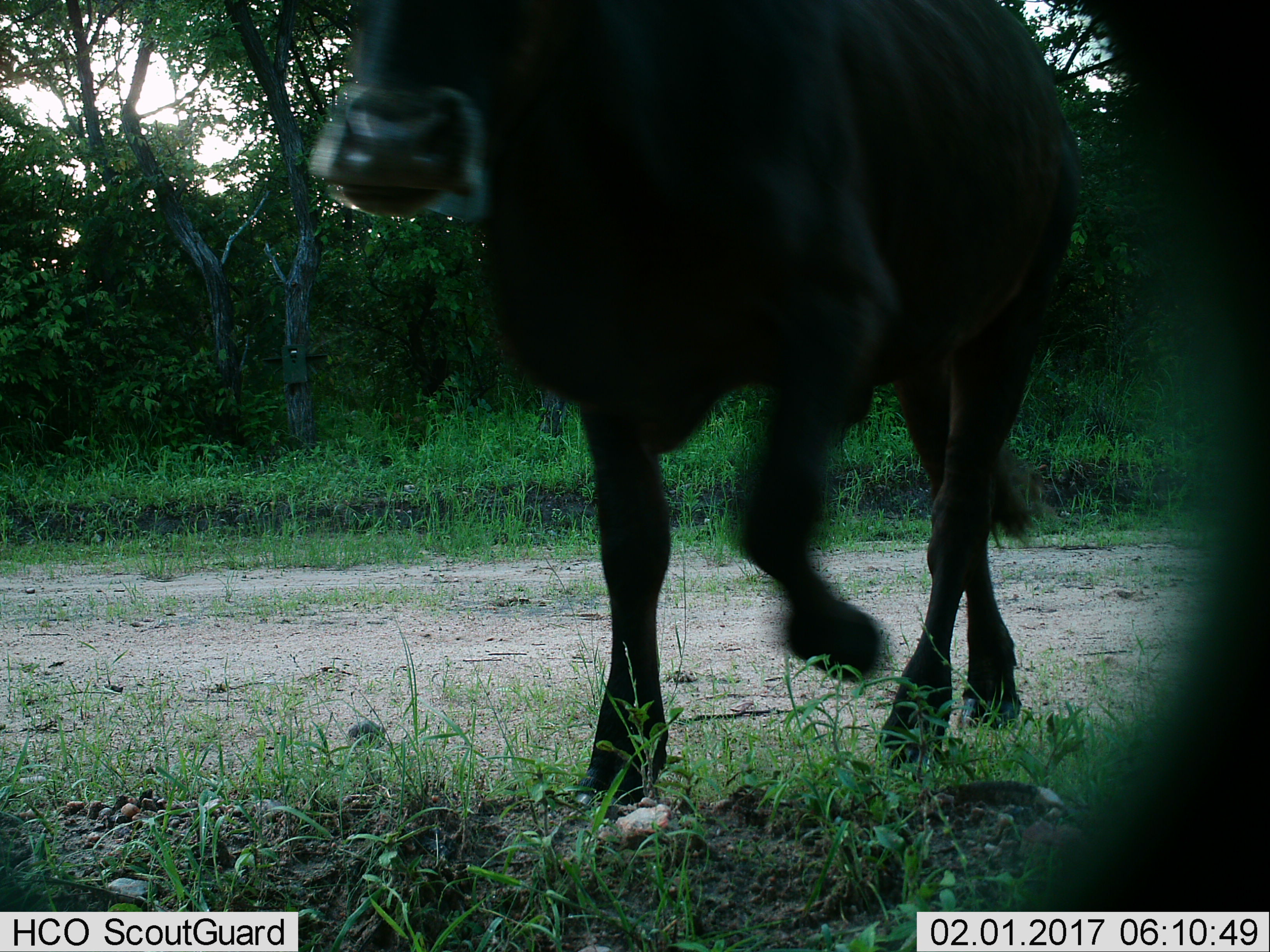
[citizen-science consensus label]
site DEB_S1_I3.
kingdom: Animalia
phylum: Chordata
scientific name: Vertebrata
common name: domestic animal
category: domesticanimal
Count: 1.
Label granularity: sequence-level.